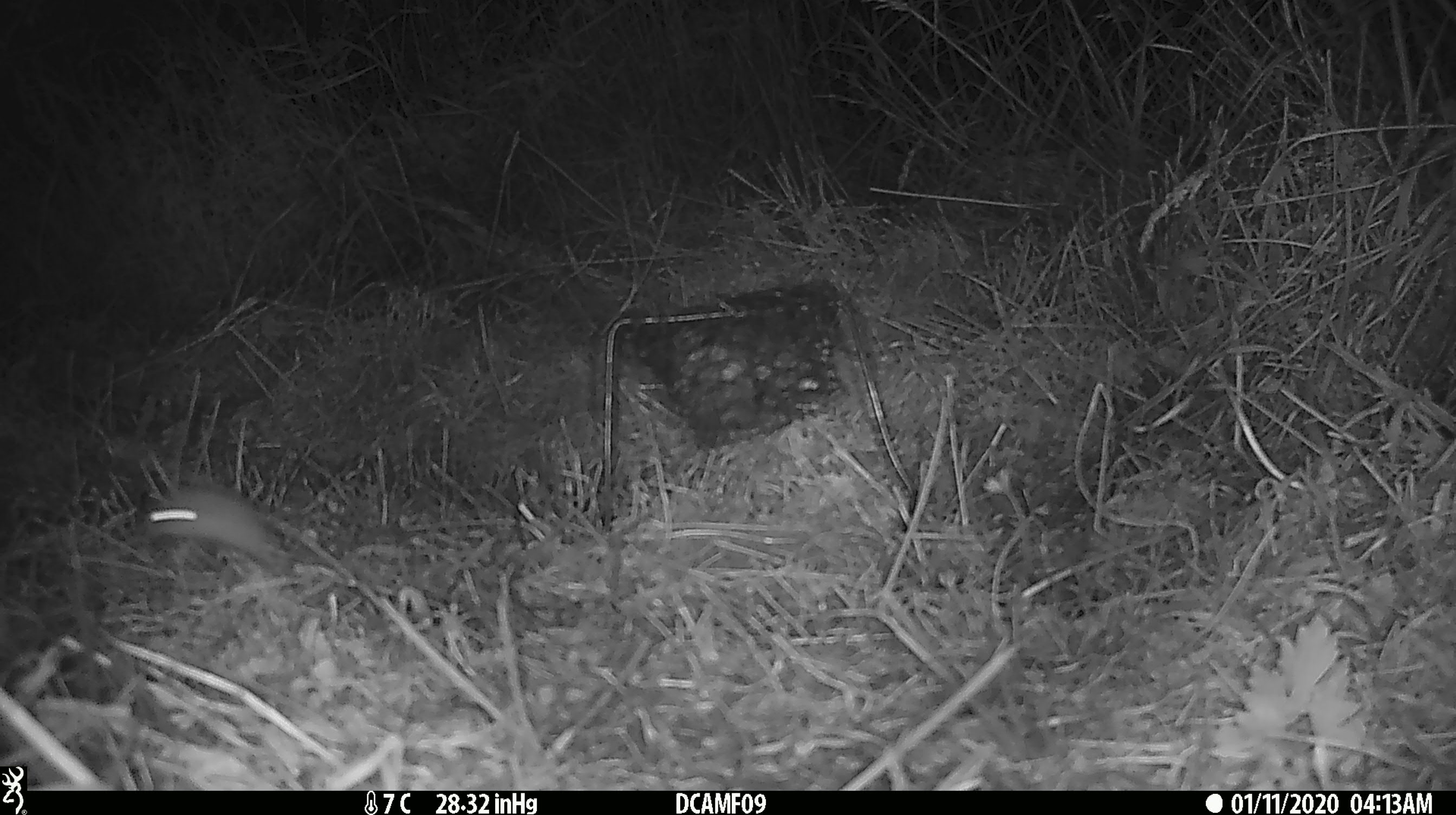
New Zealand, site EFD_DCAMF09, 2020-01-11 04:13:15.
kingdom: Animalia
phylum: Chordata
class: Mammalia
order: Rodentia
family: Muridae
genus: Mus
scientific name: Mus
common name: mouse